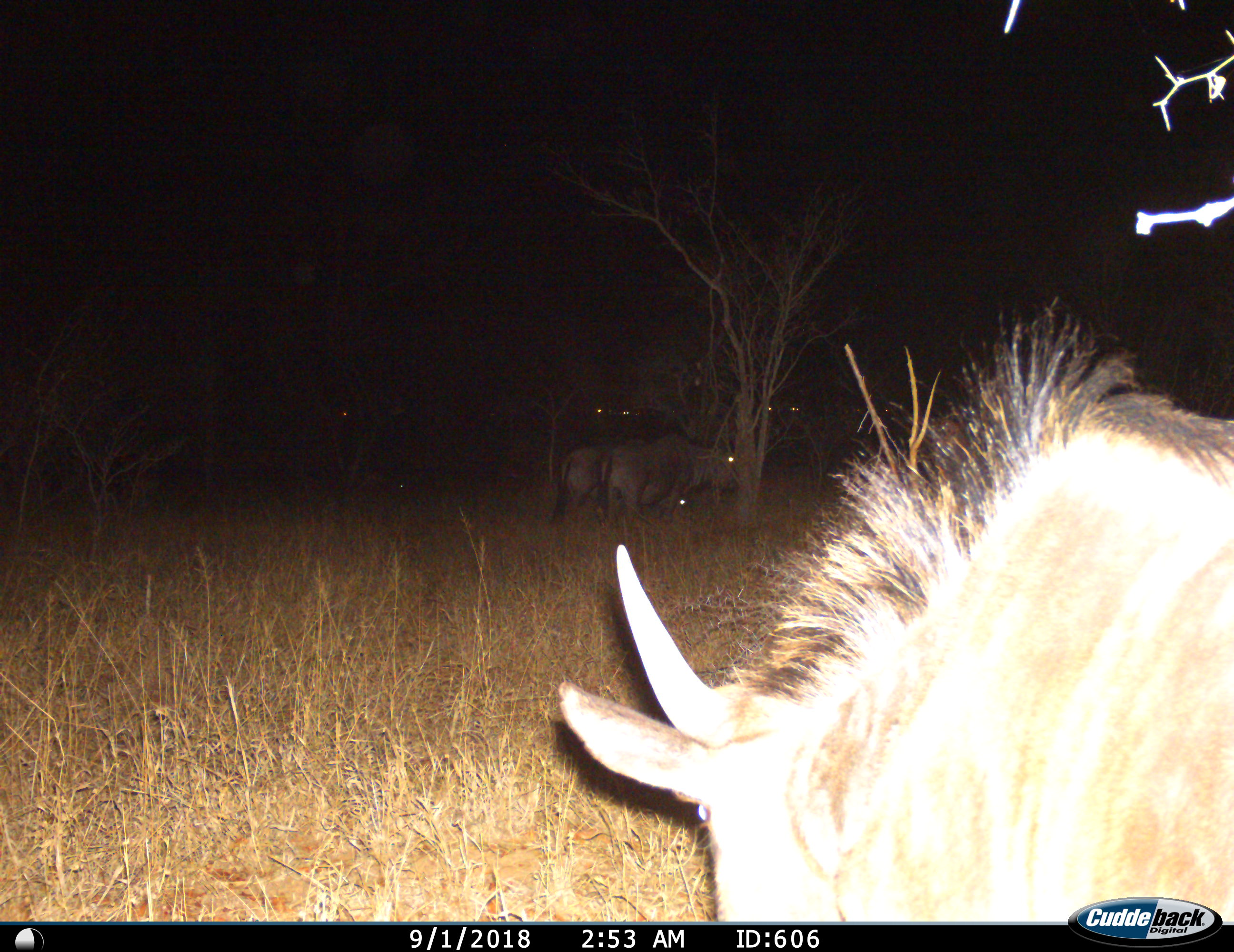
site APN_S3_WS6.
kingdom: Animalia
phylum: Chordata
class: Mammalia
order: Artiodactyla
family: Bovidae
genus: Connochaetes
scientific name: Connochaetes taurinus taurinus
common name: blue wildebeest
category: wildebeestblue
Wildebeestblue (blue wildebeest) (Connochaetes taurinus taurinus), count 3. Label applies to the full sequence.